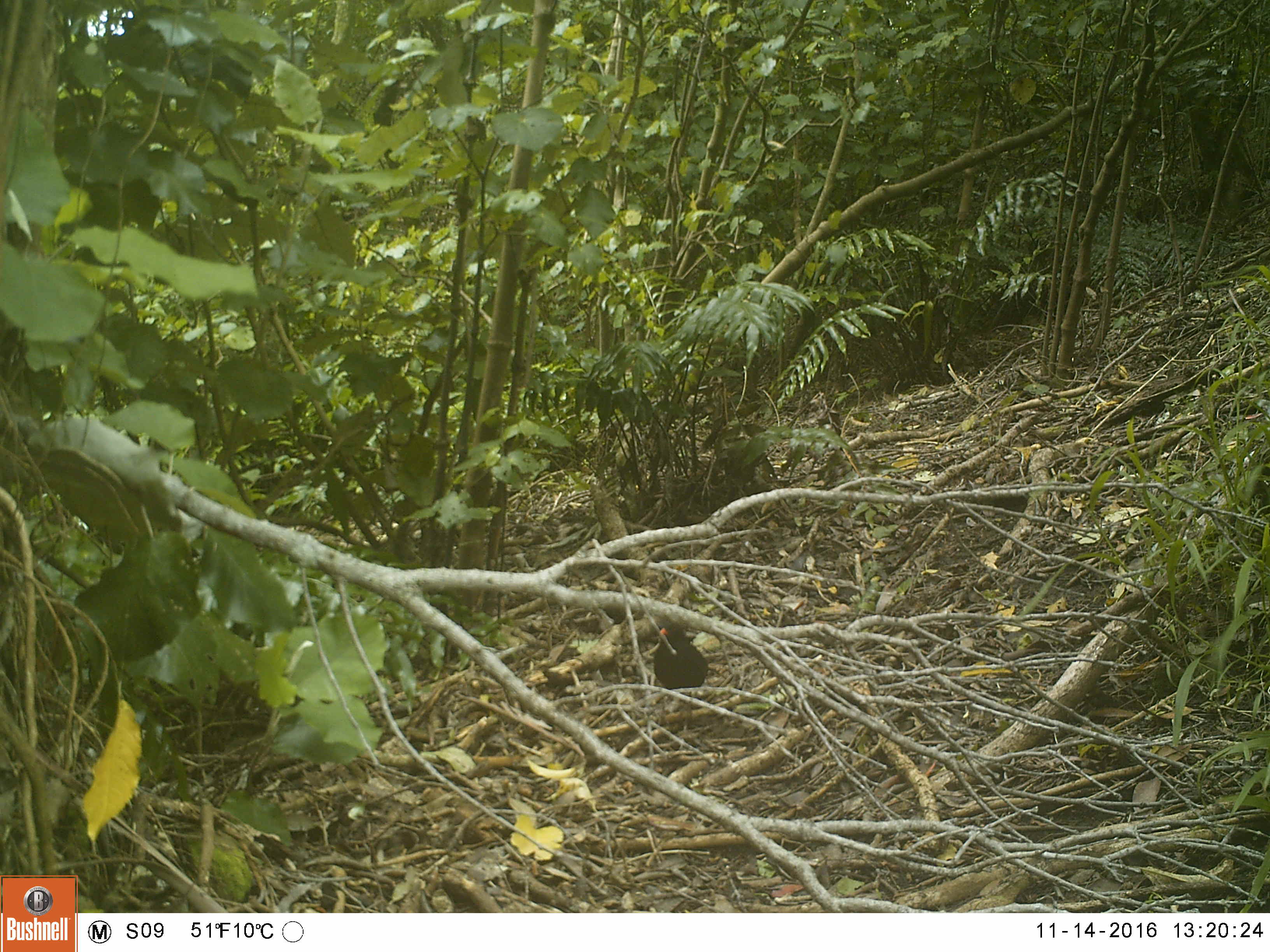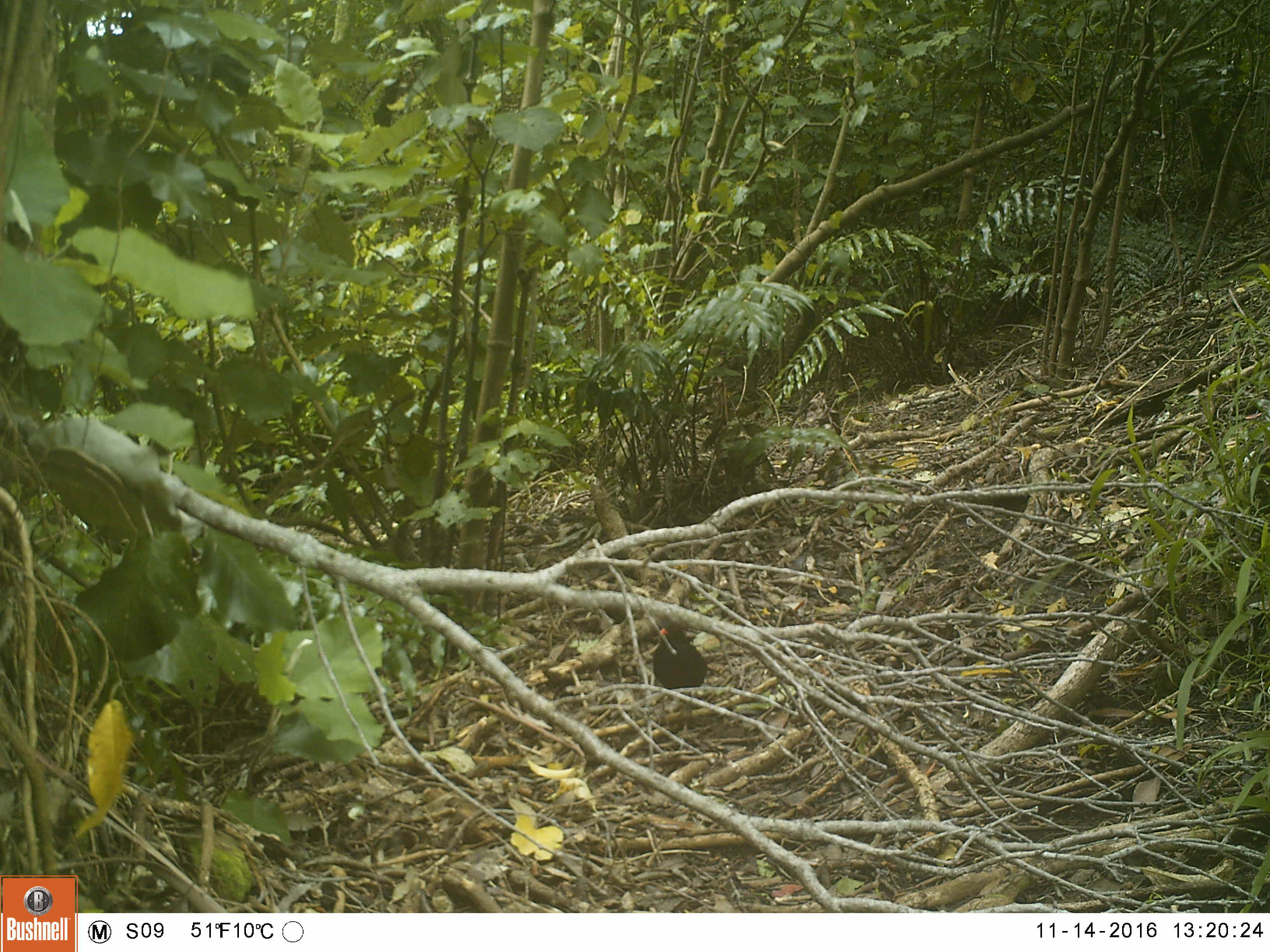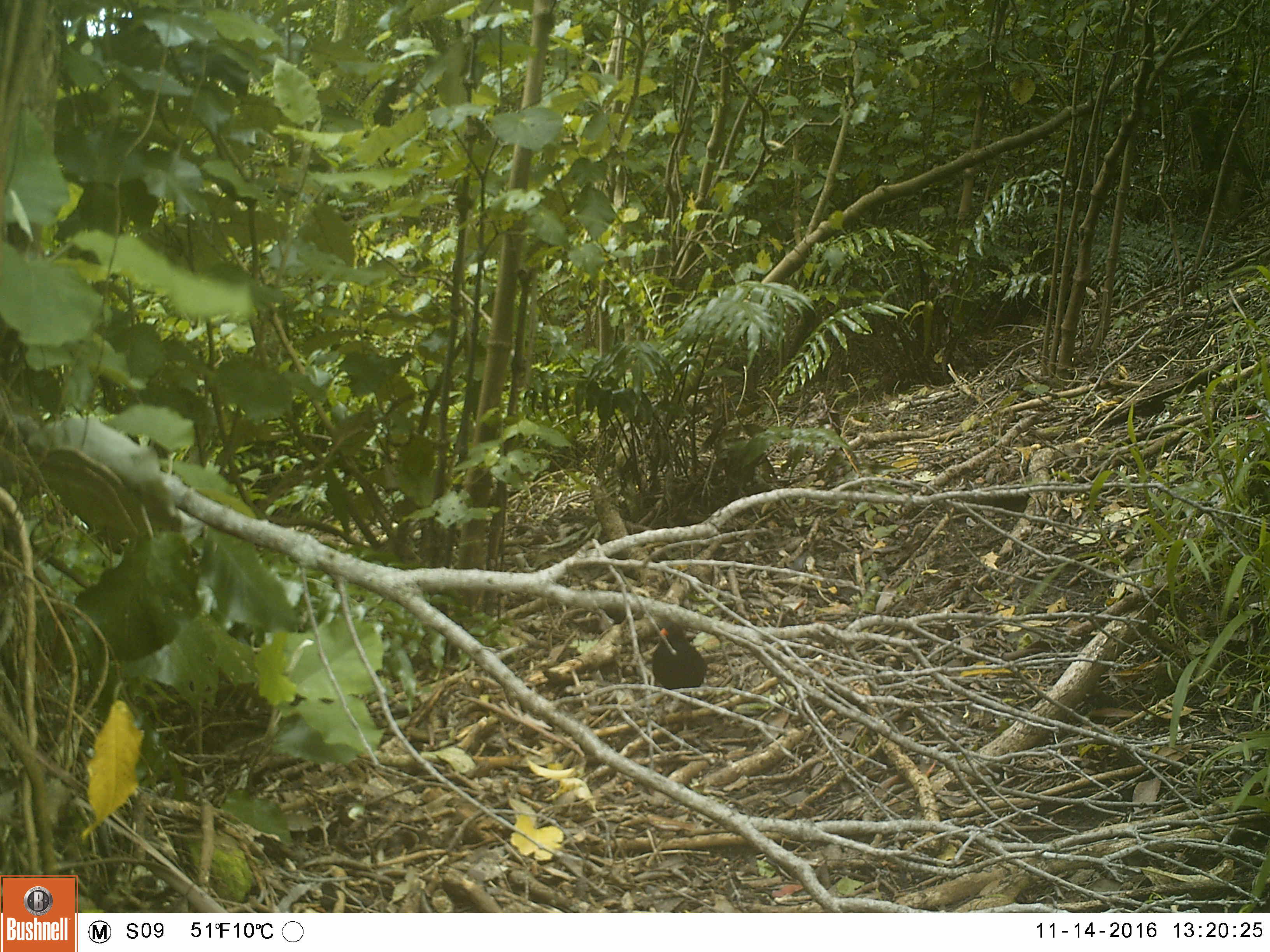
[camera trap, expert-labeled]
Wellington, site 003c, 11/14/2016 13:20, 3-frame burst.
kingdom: Animalia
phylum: Chordata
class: Aves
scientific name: Aves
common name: bird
Bird (Aves).